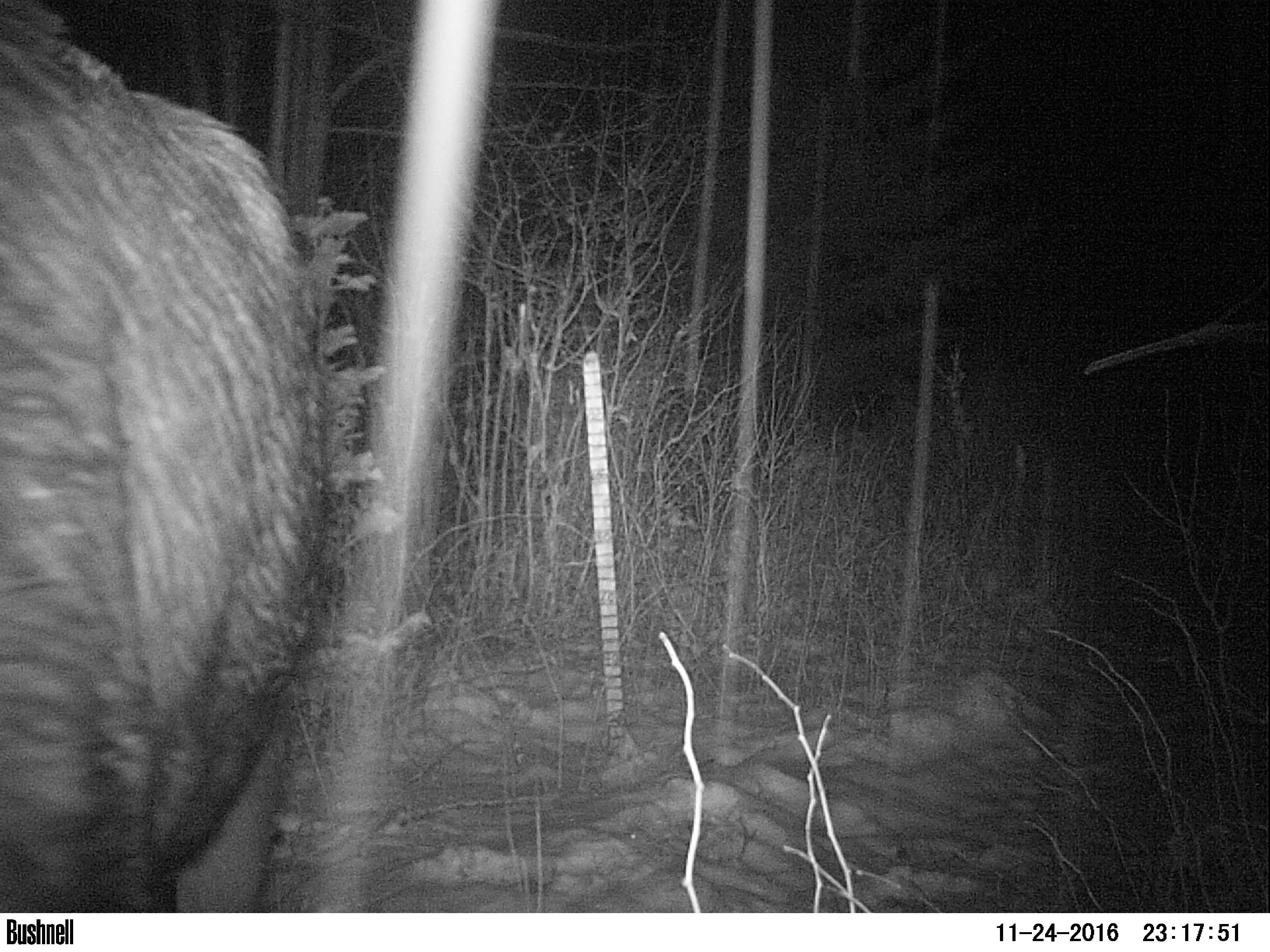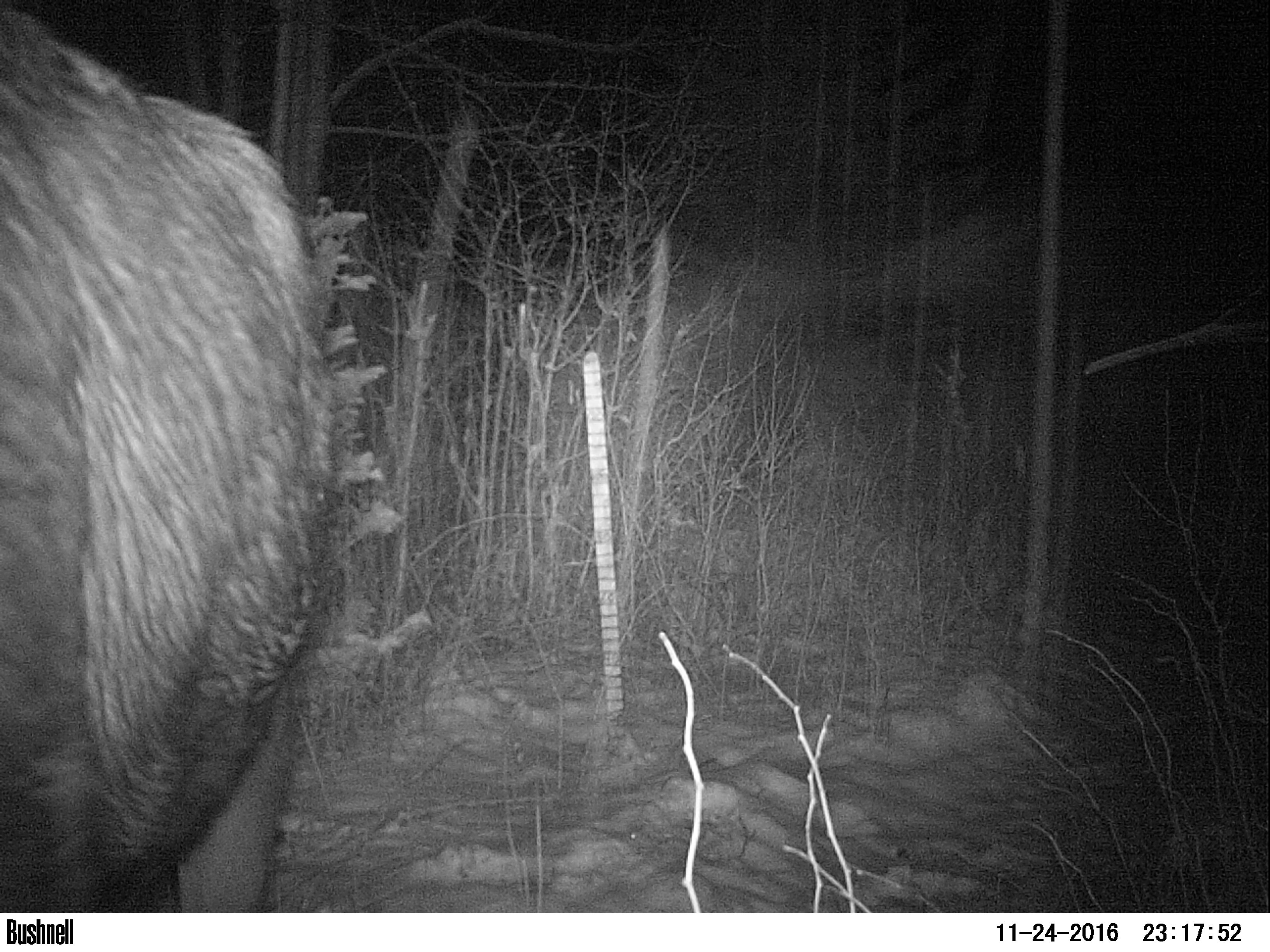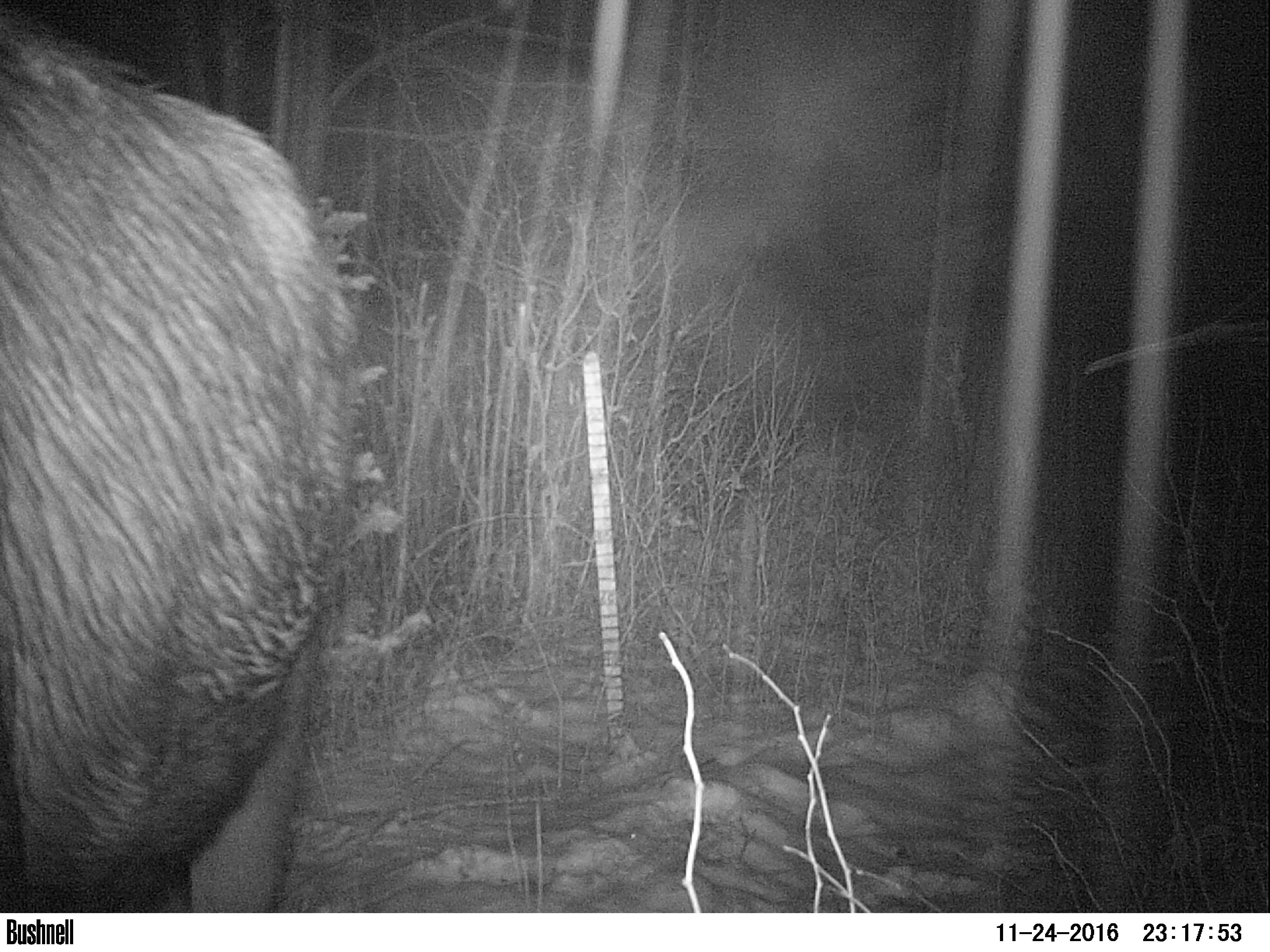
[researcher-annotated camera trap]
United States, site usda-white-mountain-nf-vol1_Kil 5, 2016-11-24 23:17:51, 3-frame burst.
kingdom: Animalia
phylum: Chordata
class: Mammalia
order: Artiodactyla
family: Cervidae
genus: Alces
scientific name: Alces alces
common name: moose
Moose (Alces alces).